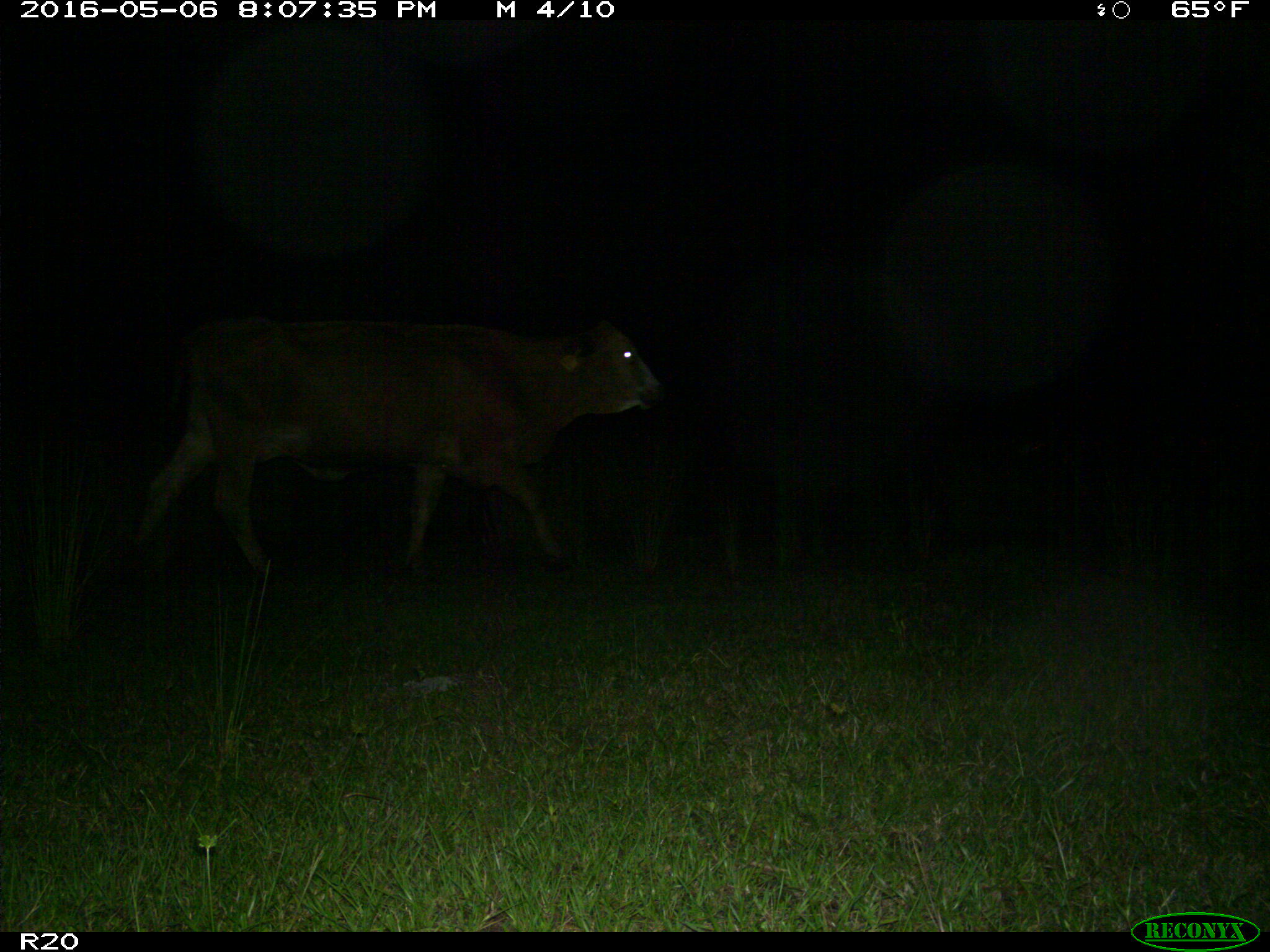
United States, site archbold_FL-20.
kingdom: Animalia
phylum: Chordata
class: Mammalia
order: Artiodactyla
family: Bovidae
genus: Bos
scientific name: Bos taurus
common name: domestic cow